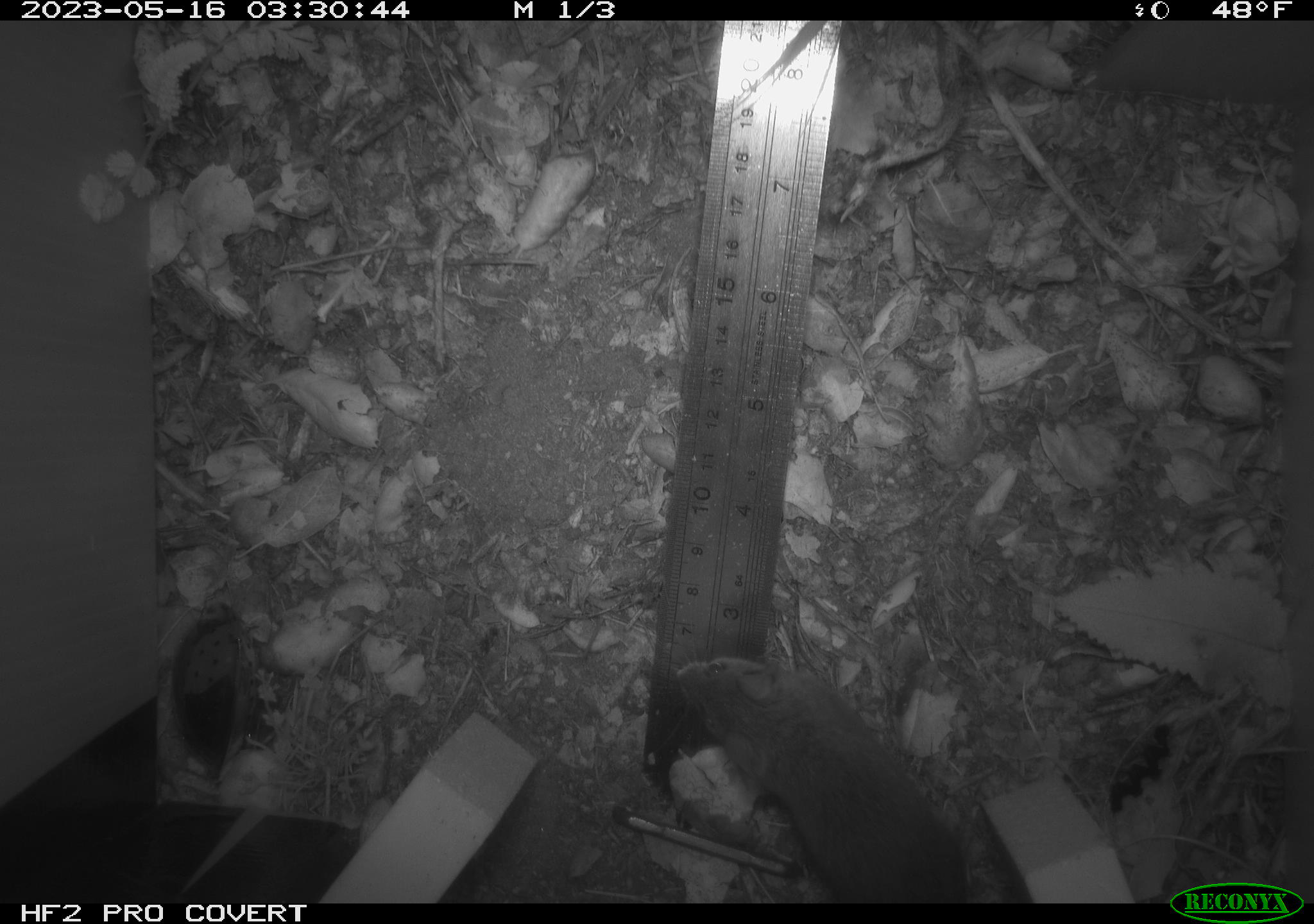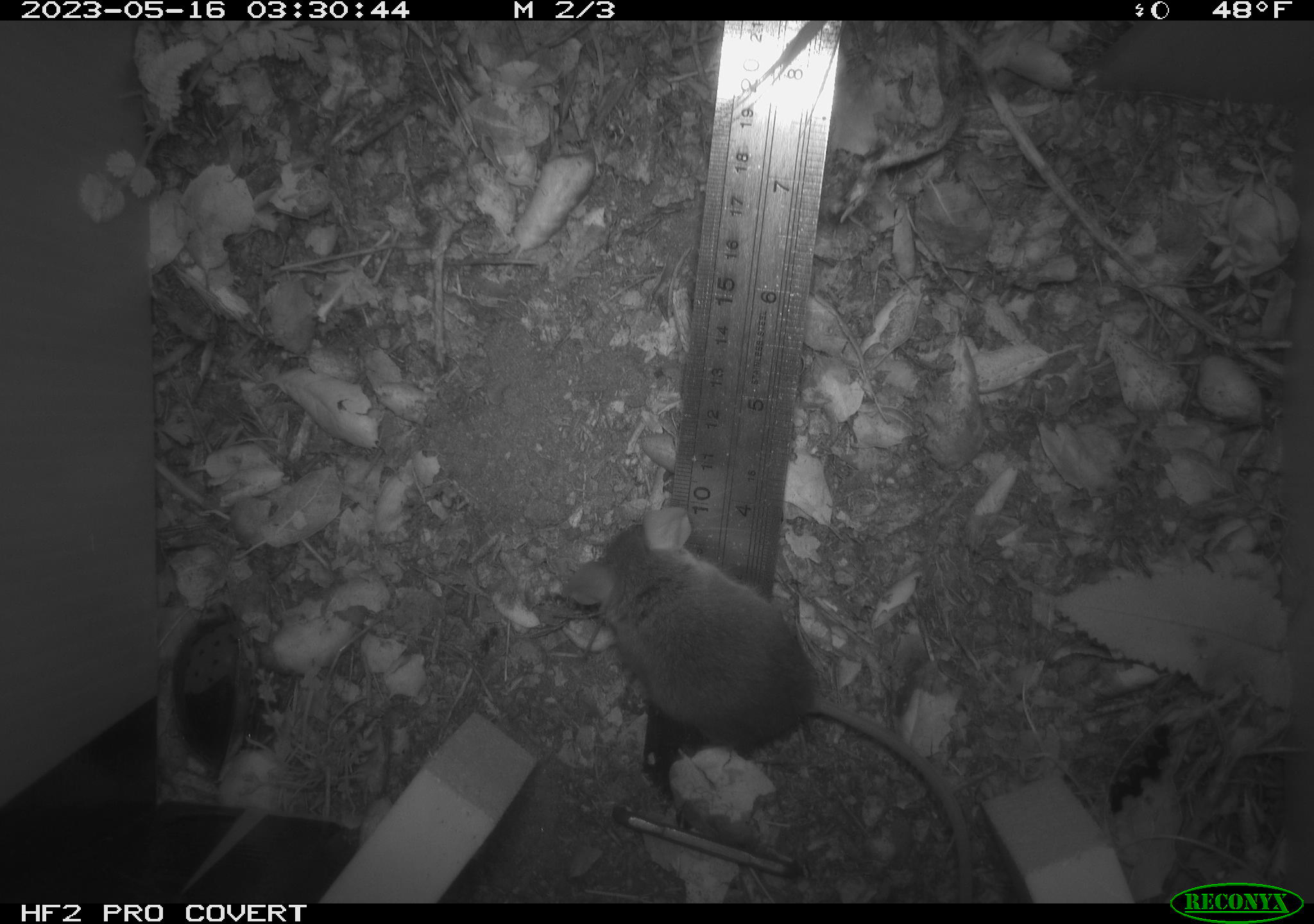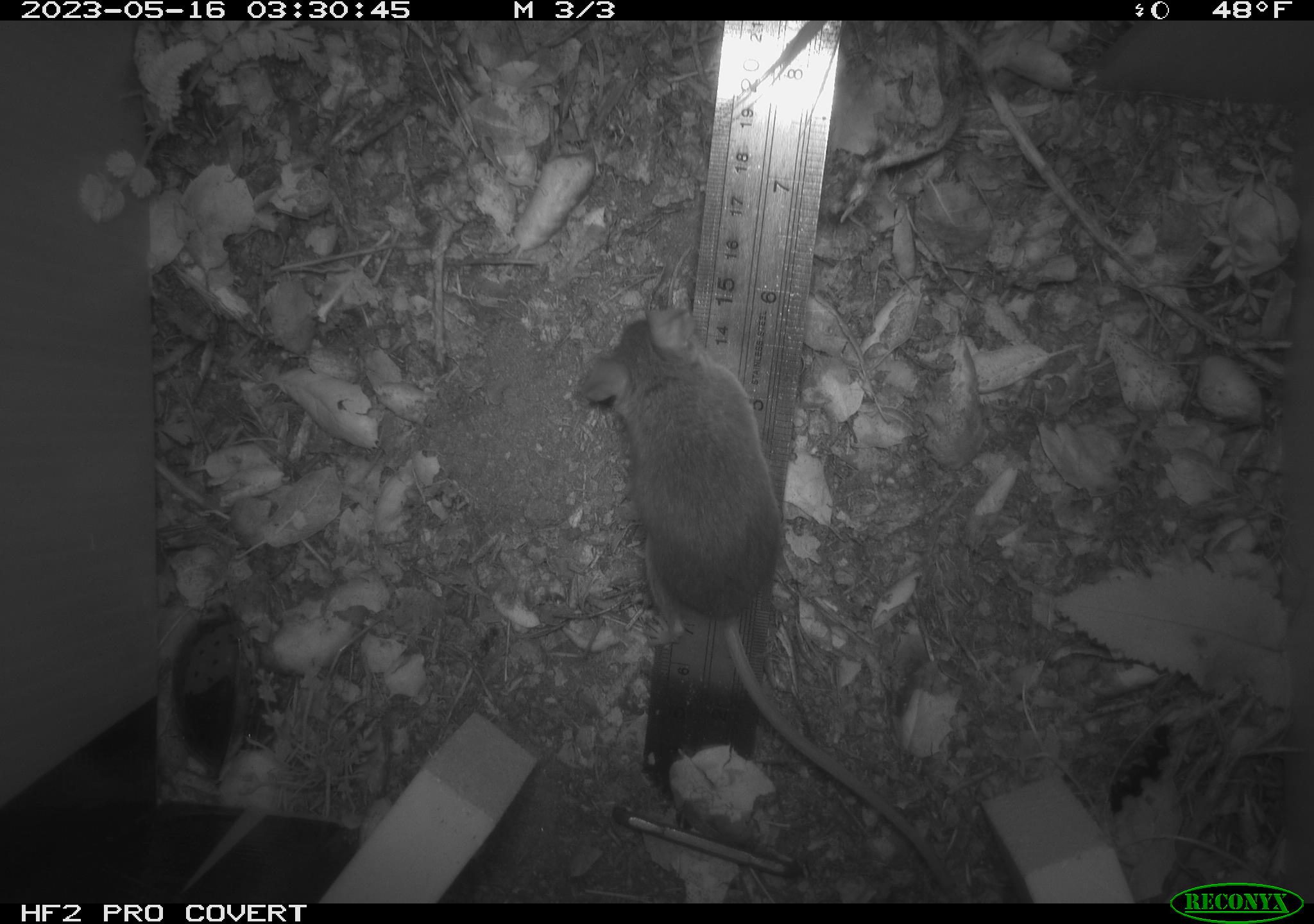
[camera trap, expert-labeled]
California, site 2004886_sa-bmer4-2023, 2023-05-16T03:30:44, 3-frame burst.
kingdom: Animalia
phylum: Chordata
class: Mammalia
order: Rodentia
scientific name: Rodentia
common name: mouse species